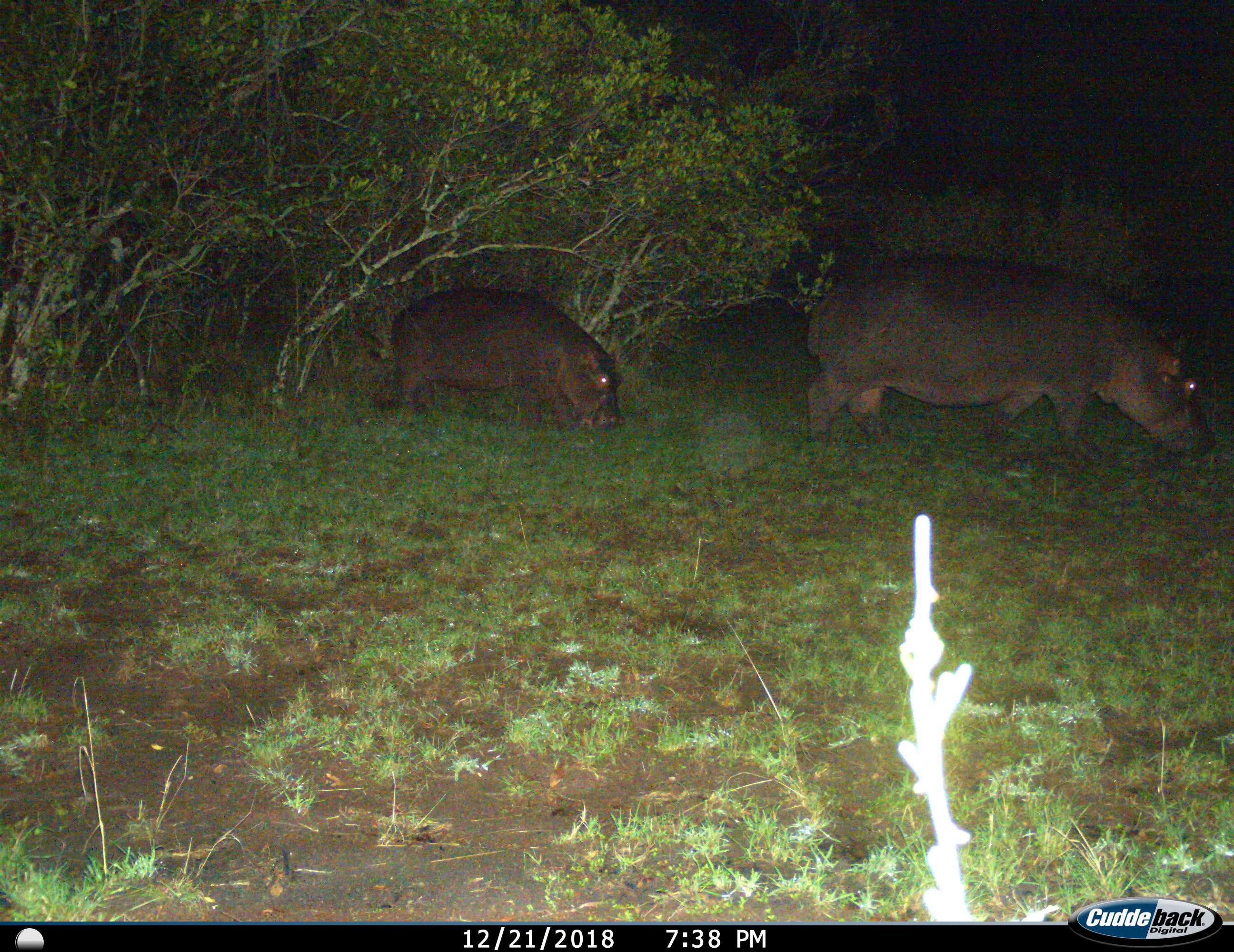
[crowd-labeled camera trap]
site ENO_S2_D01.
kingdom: Animalia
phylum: Chordata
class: Mammalia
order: Artiodactyla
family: Hippopotamidae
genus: Hippopotamus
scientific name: Hippopotamus amphibius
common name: hippopotamus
Hippopotamus (Hippopotamus amphibius), count 2. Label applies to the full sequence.